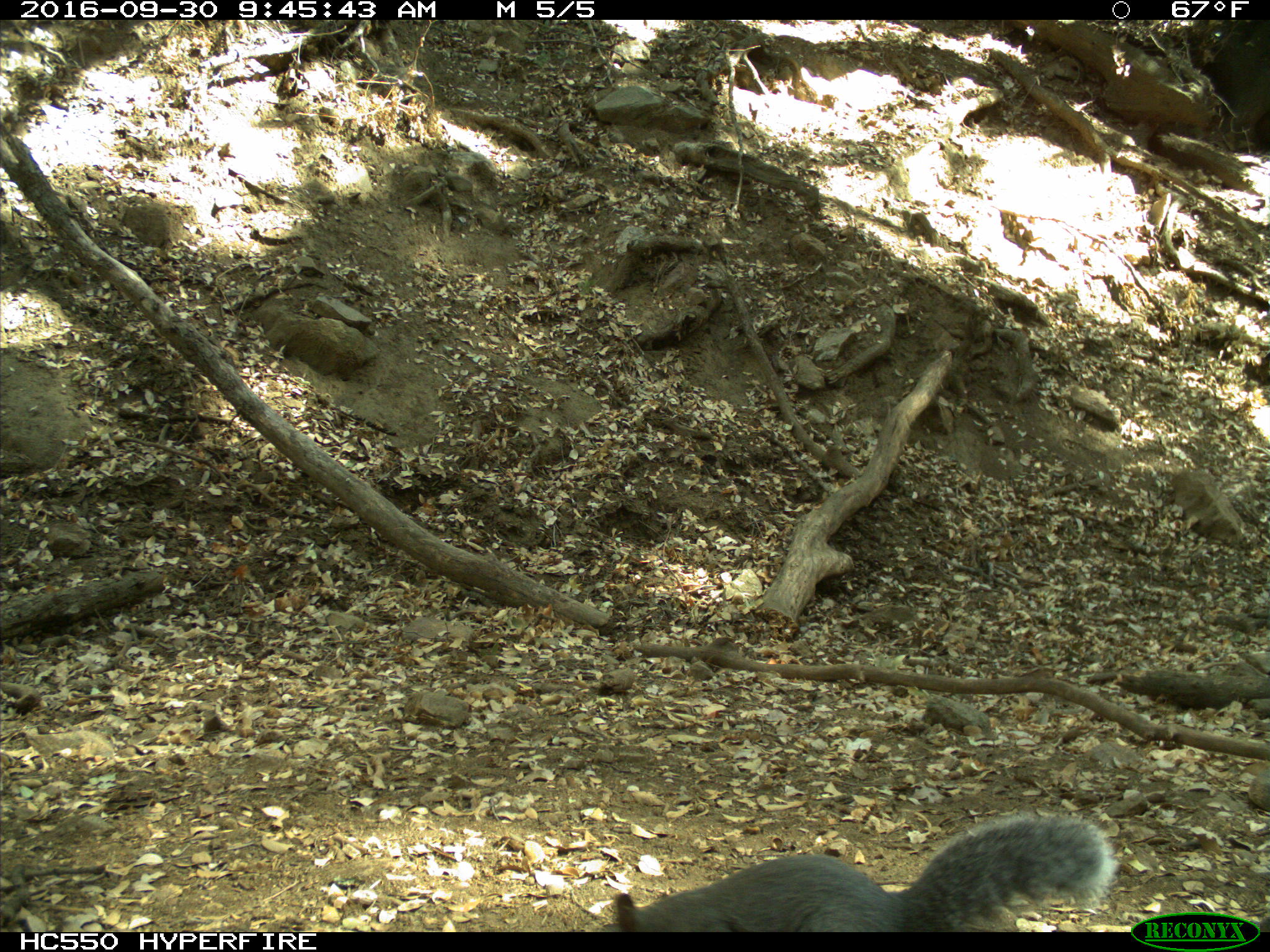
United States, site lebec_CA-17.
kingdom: Animalia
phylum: Chordata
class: Mammalia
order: Rodentia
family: Sciuridae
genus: Sciurus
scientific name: Sciurus carolinensis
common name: eastern gray squirrel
Sciurus carolinensis (eastern gray squirrel).